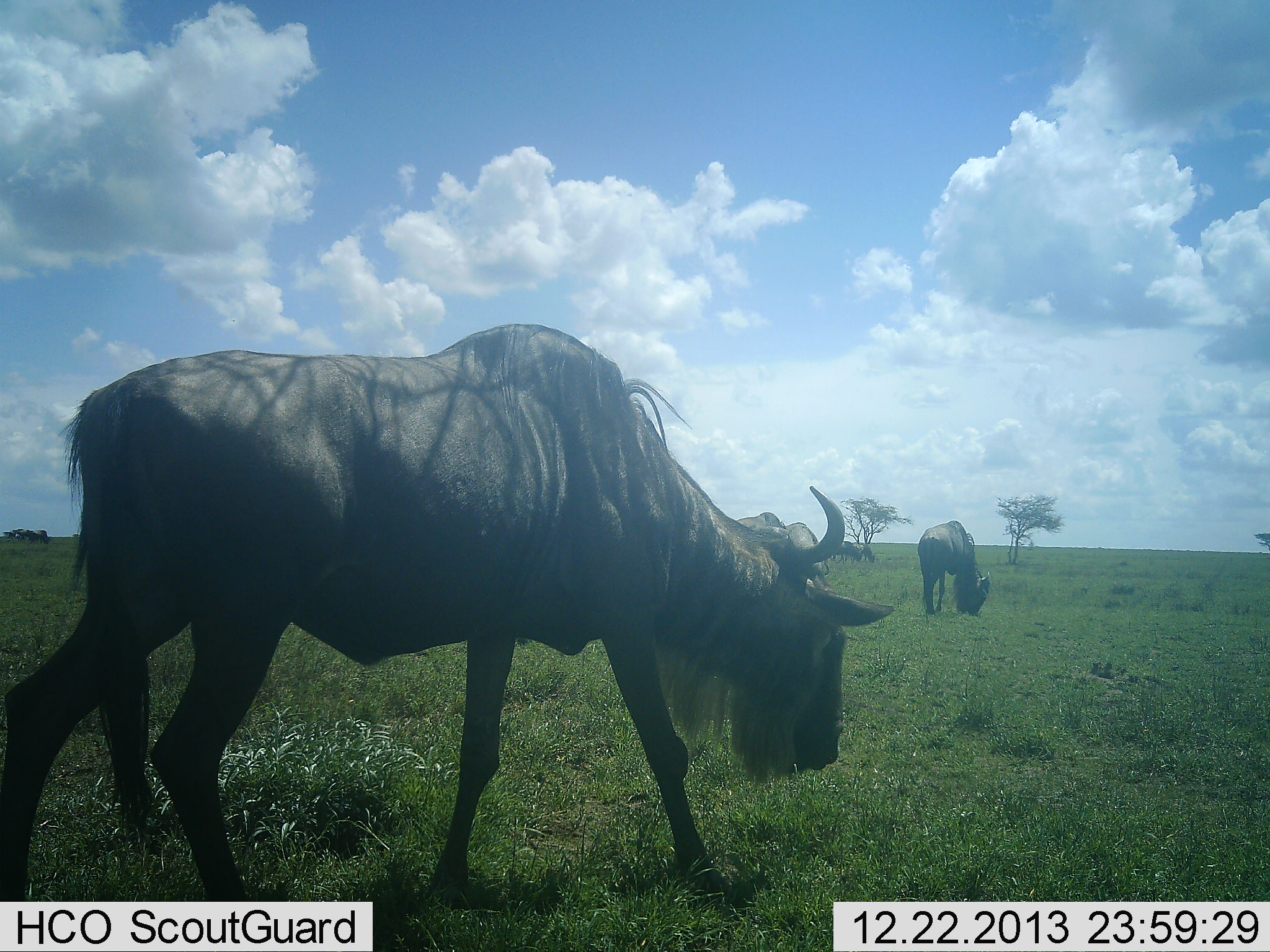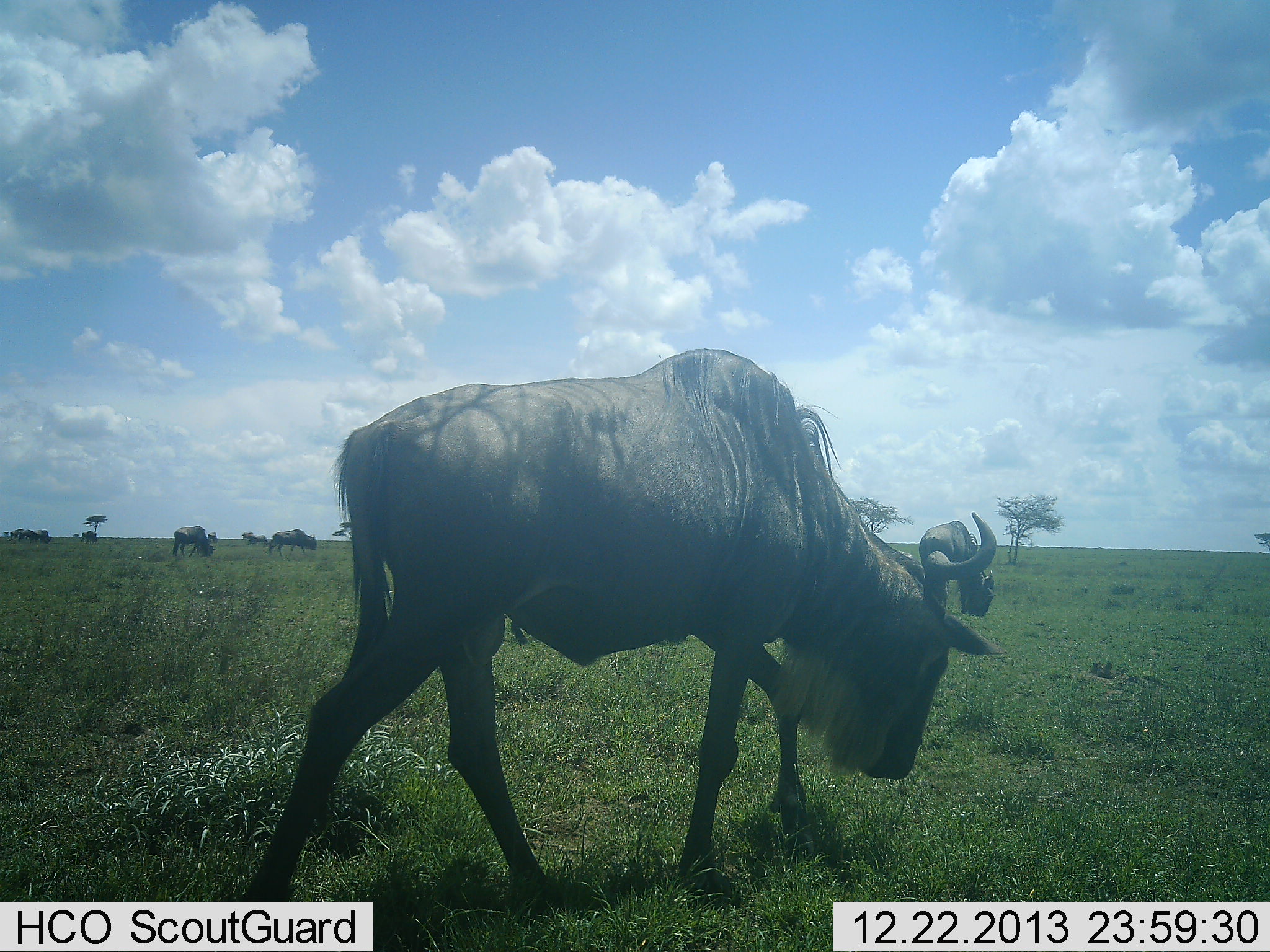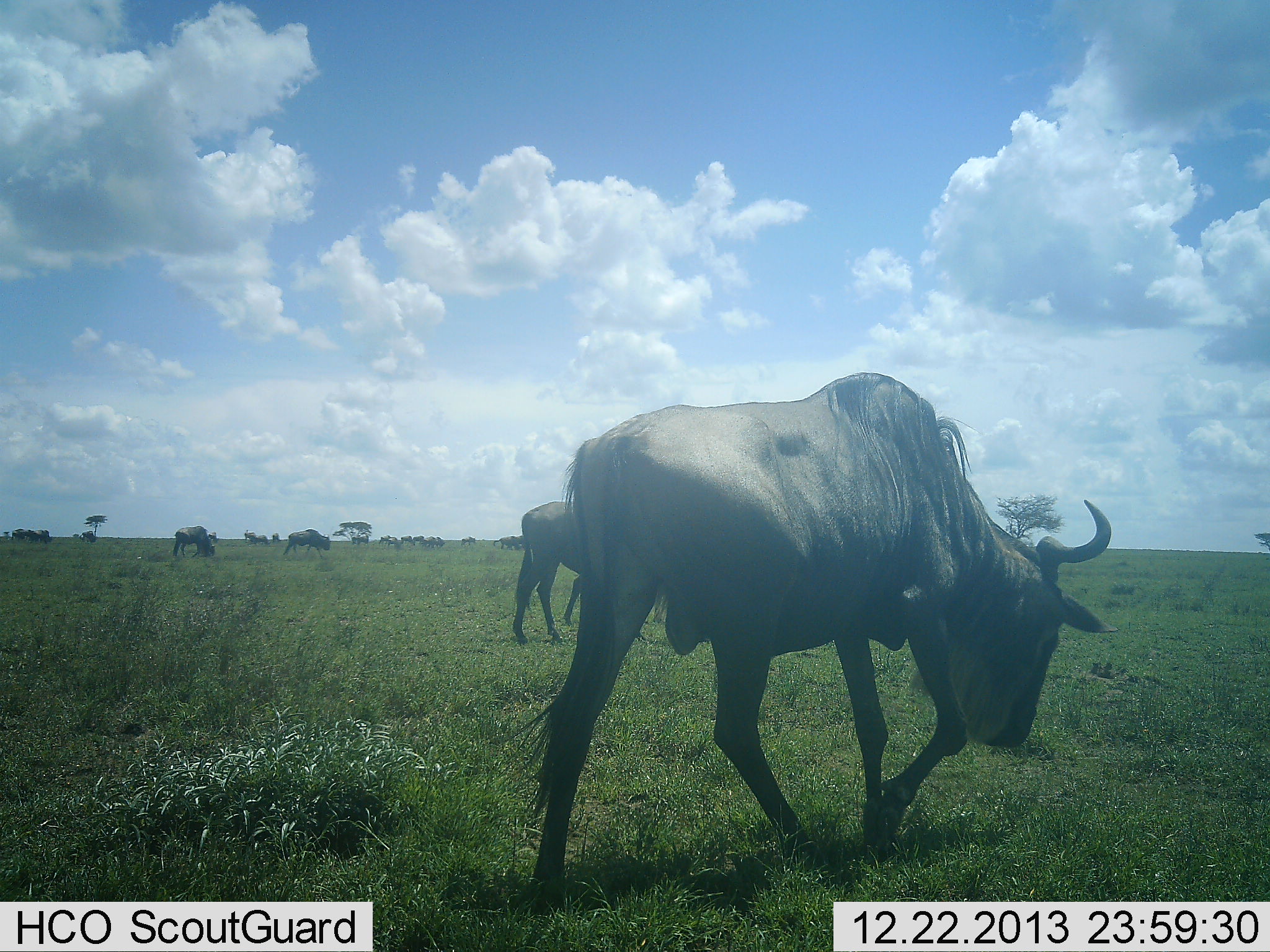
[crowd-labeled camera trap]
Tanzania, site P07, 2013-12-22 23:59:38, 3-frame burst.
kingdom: Animalia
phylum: Chordata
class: Mammalia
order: Artiodactyla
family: Bovidae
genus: Connochaetes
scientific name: Connochaetes taurinus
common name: blue wildebeest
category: wildebeest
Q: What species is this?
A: Wildebeest (blue wildebeest) (Connochaetes taurinus).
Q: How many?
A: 11-50.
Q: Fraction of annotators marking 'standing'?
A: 20%.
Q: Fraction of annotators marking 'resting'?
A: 0%.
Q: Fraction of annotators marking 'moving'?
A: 80%.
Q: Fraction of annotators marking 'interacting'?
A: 0%.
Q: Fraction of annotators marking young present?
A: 0%.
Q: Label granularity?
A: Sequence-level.